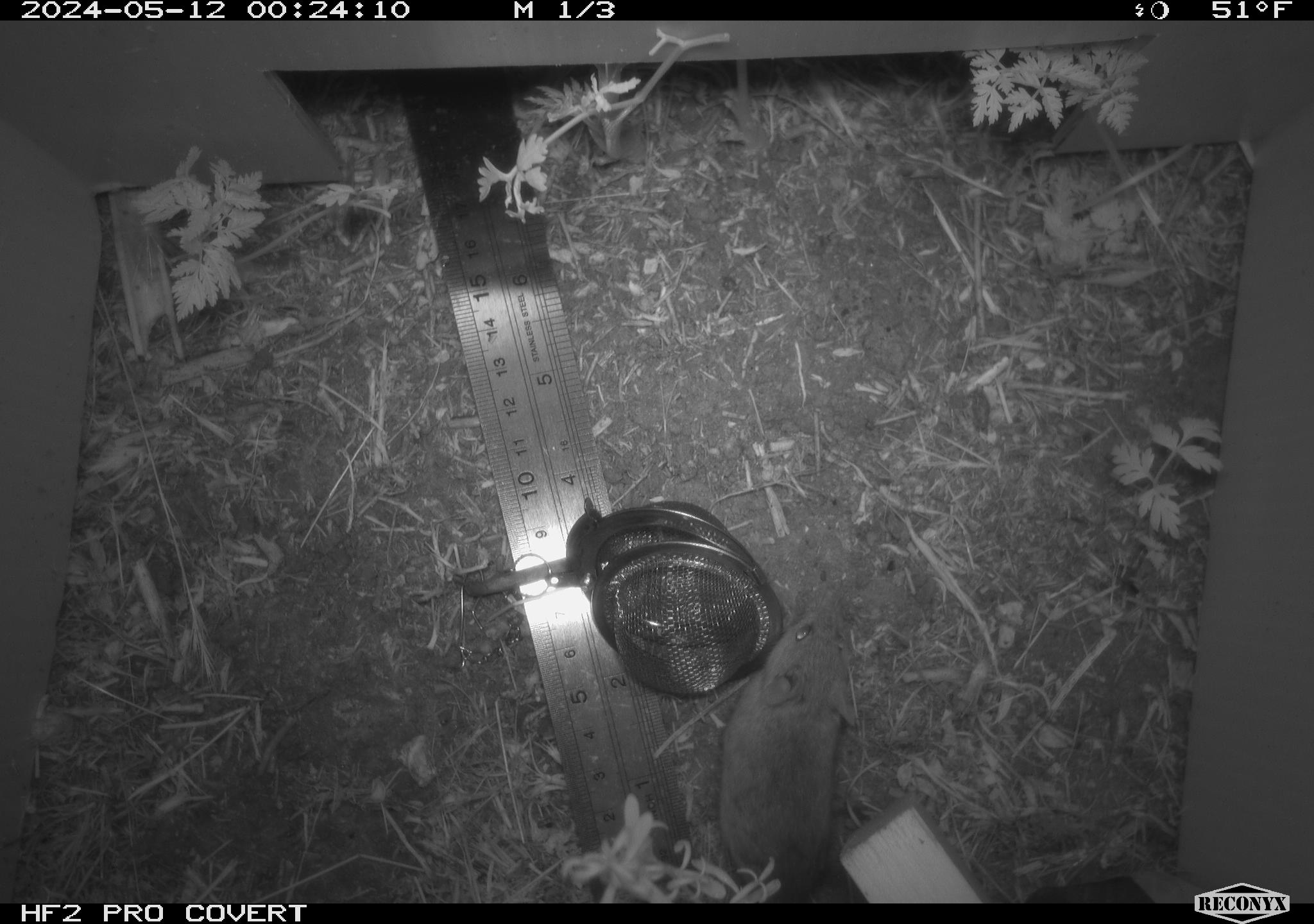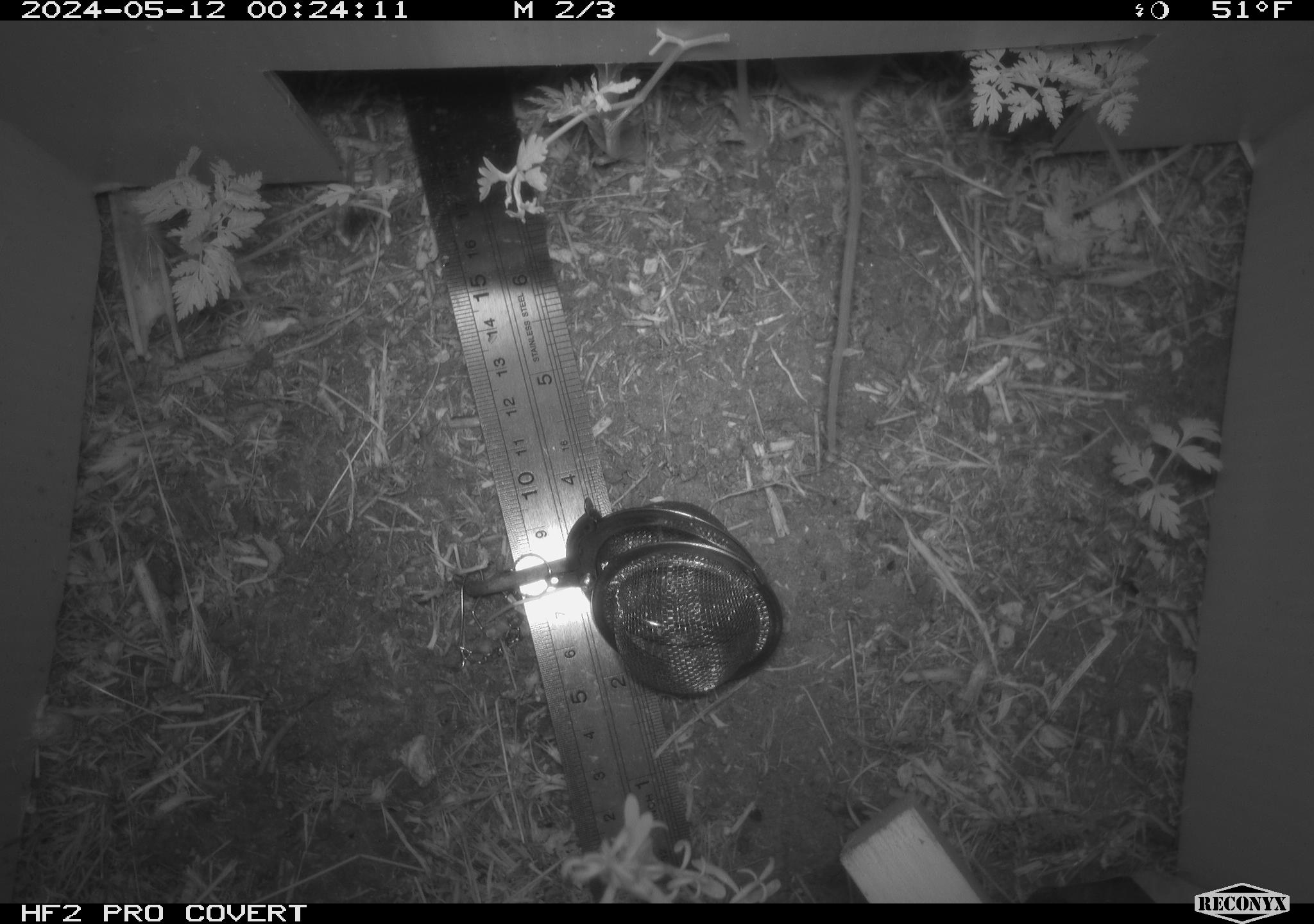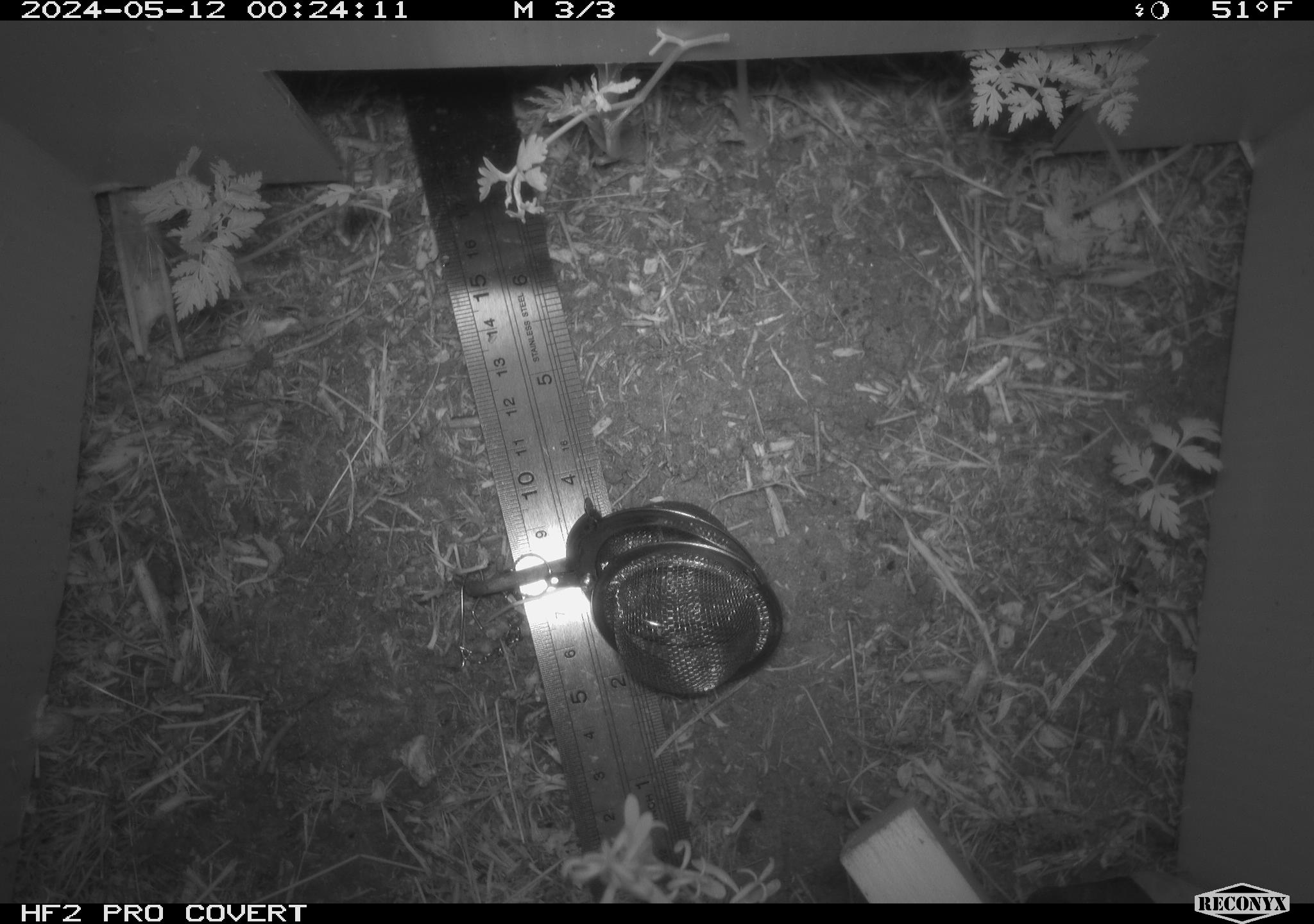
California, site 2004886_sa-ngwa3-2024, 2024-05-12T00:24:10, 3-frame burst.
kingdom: Animalia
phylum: Chordata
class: Mammalia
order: Rodentia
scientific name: Rodentia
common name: mouse species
Mouse species (Rodentia).